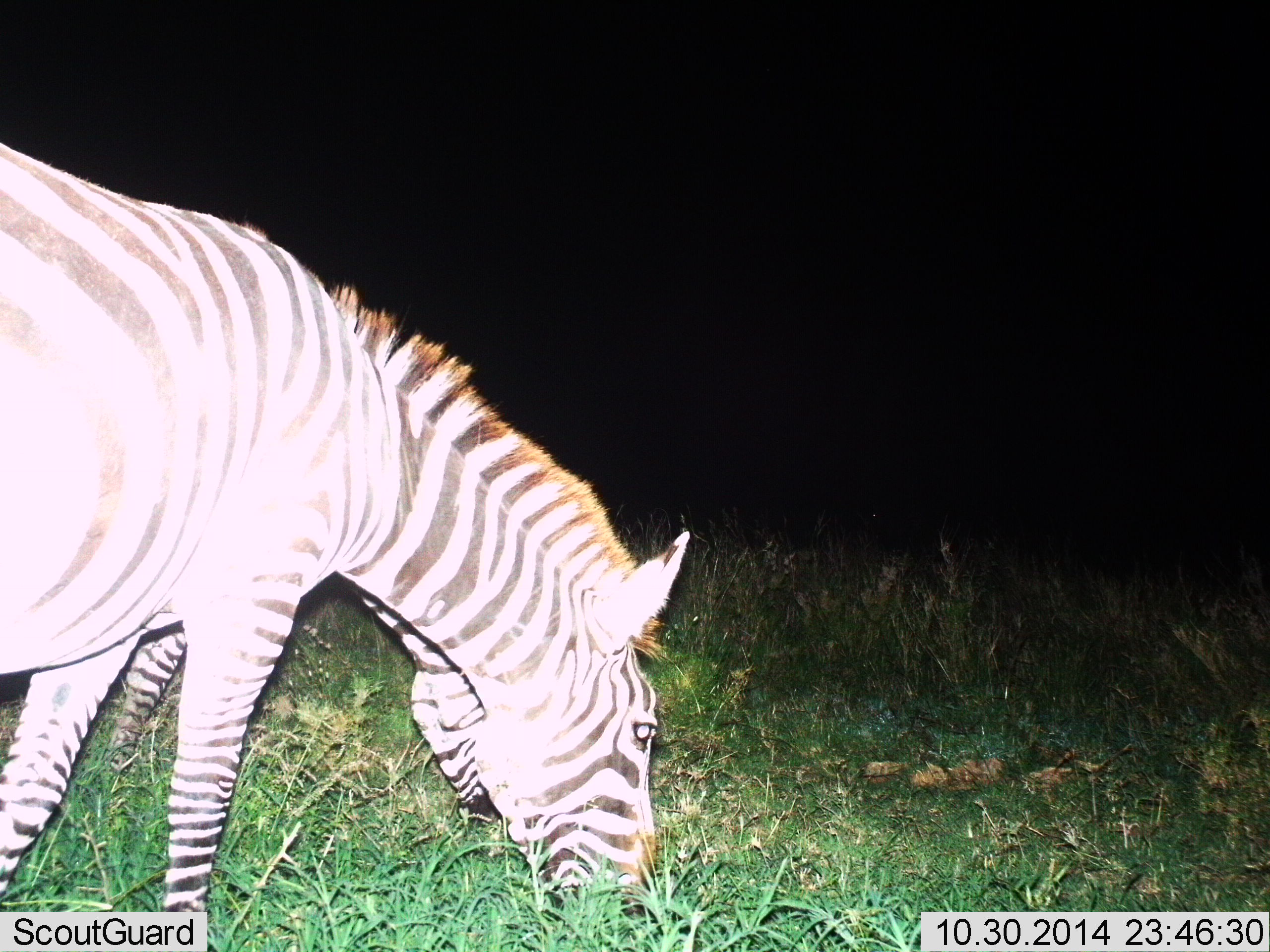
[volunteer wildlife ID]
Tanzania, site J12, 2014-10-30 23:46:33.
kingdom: Animalia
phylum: Chordata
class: Mammalia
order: Perissodactyla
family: Equidae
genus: Equus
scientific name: Equus quagga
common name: plains zebra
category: zebra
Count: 2.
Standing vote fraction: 10%.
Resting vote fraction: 0%.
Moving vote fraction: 0%.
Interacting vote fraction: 0%.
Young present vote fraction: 0%.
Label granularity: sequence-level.